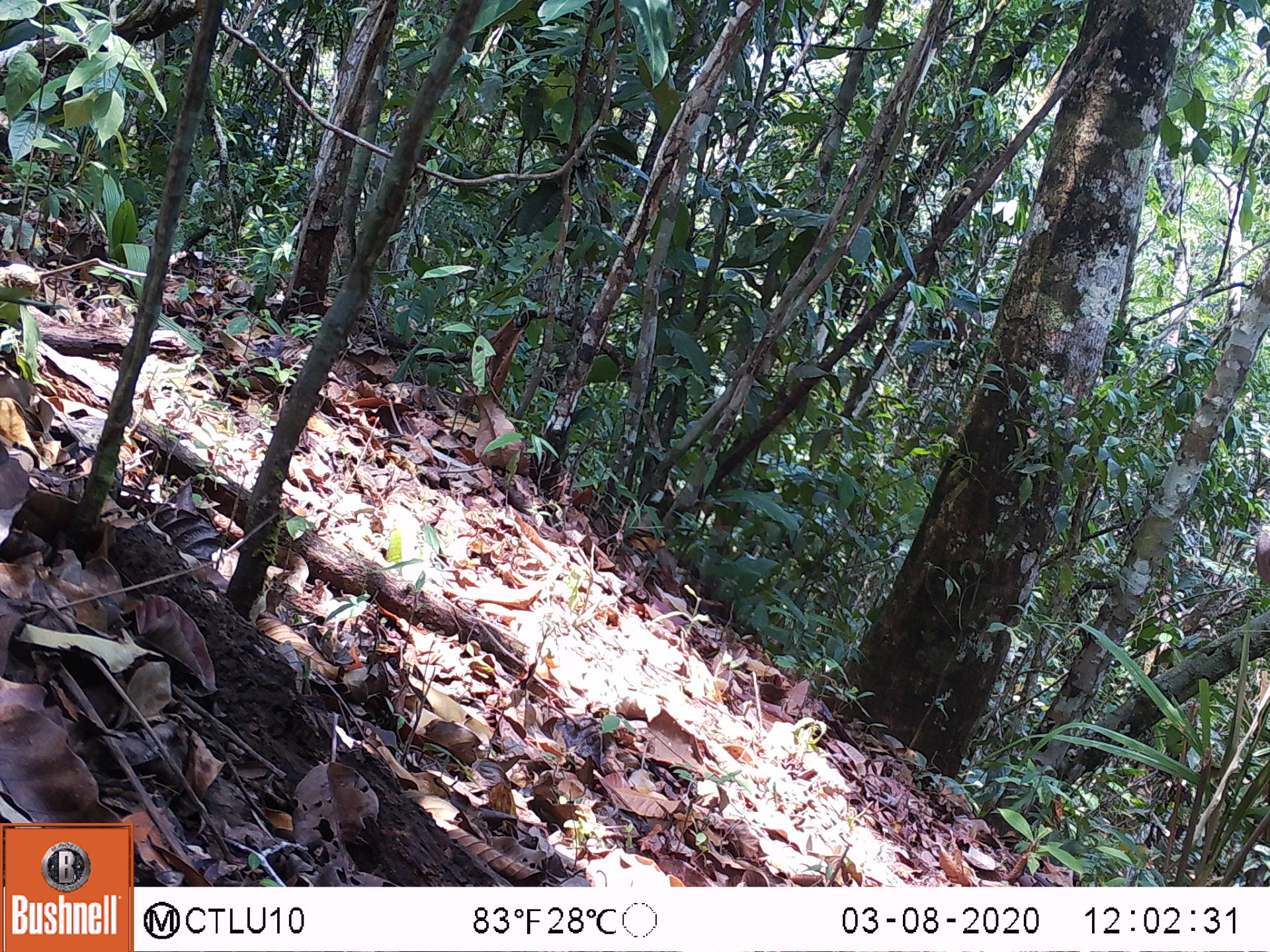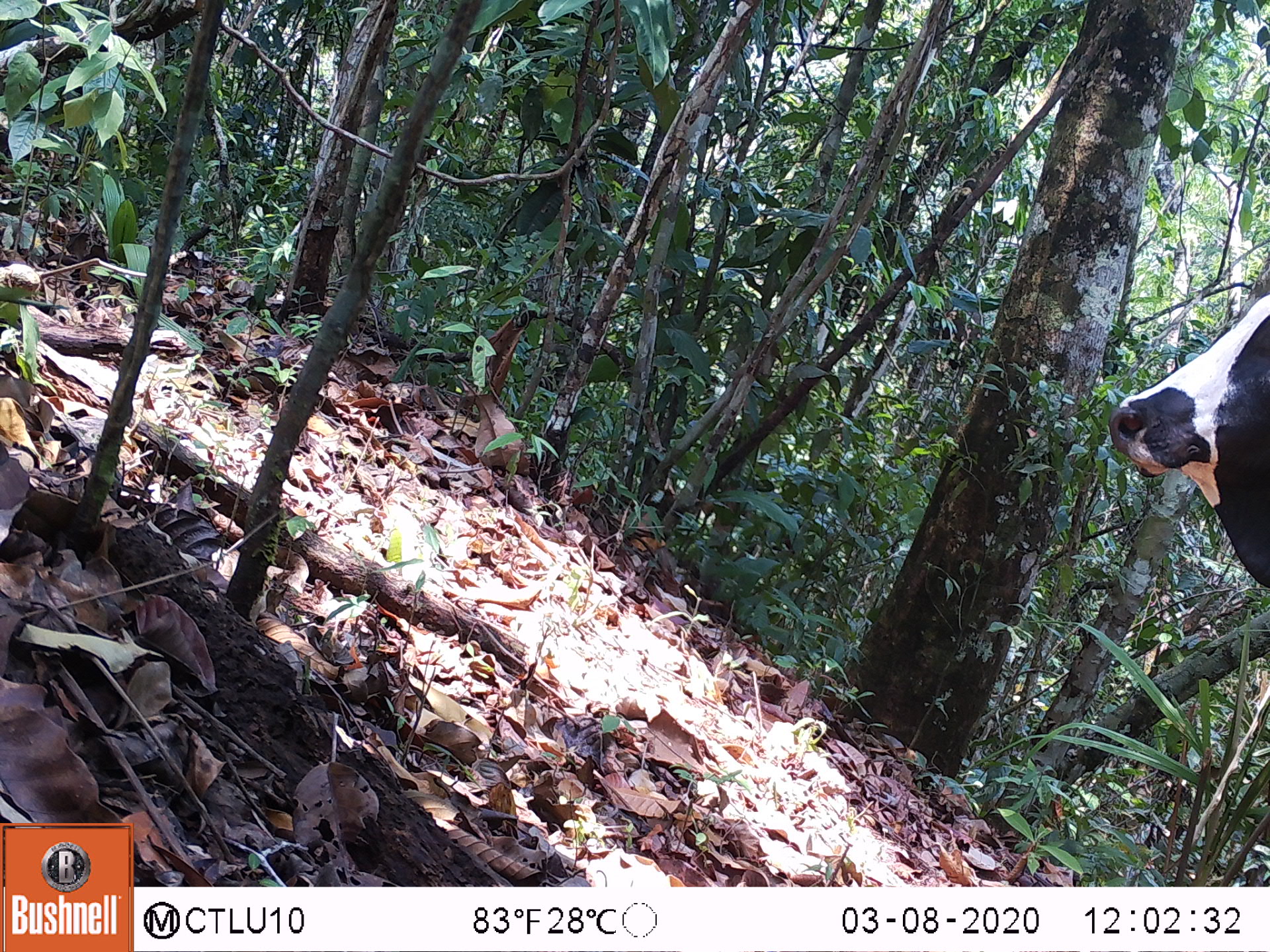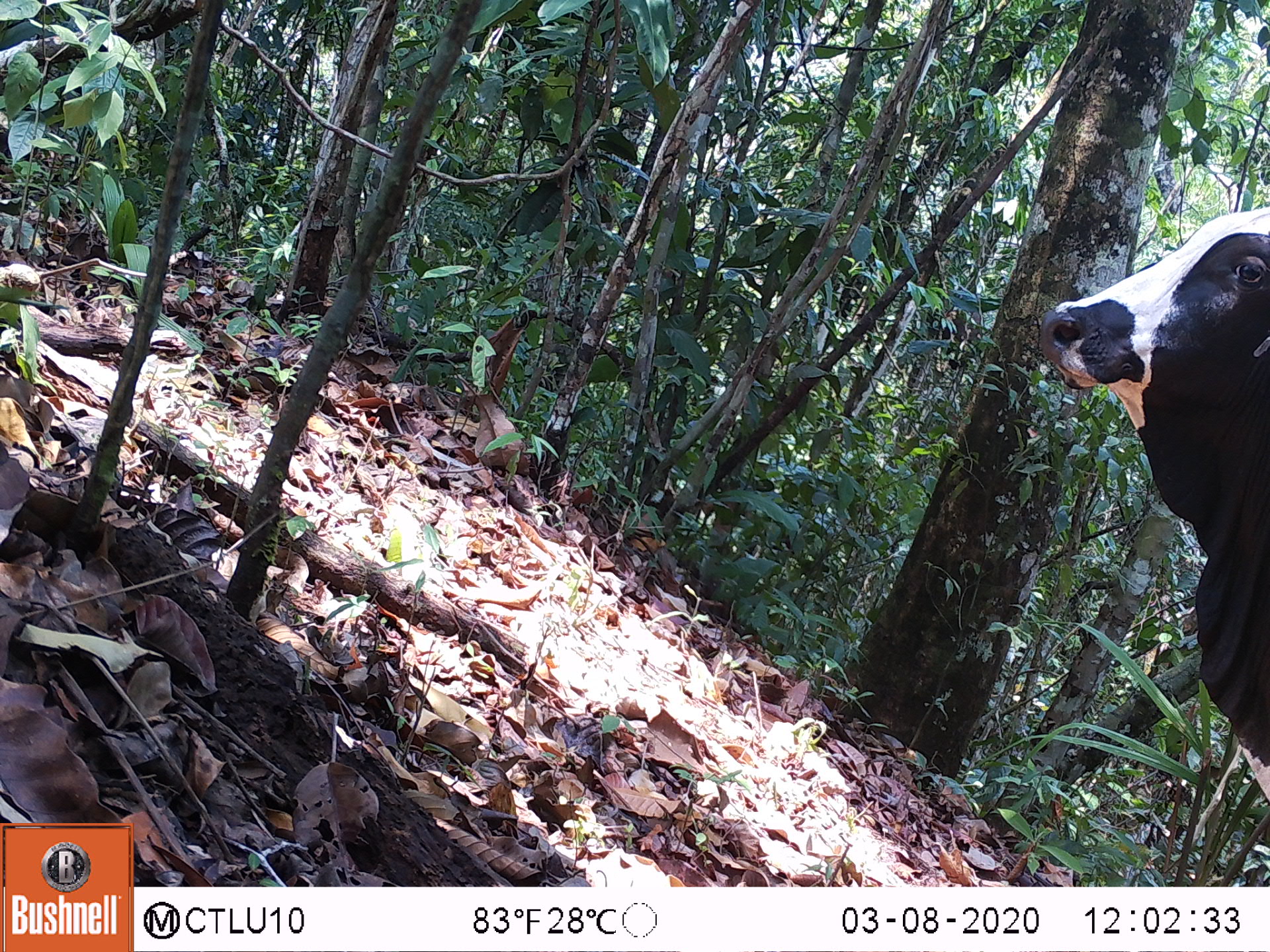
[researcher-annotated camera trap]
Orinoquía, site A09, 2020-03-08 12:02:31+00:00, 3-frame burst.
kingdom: Animalia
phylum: Chordata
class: Mammalia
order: Artiodactyla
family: Bovidae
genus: Bos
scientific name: Bos taurus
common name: cow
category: cattle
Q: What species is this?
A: Cattle (cow) (Bos taurus).